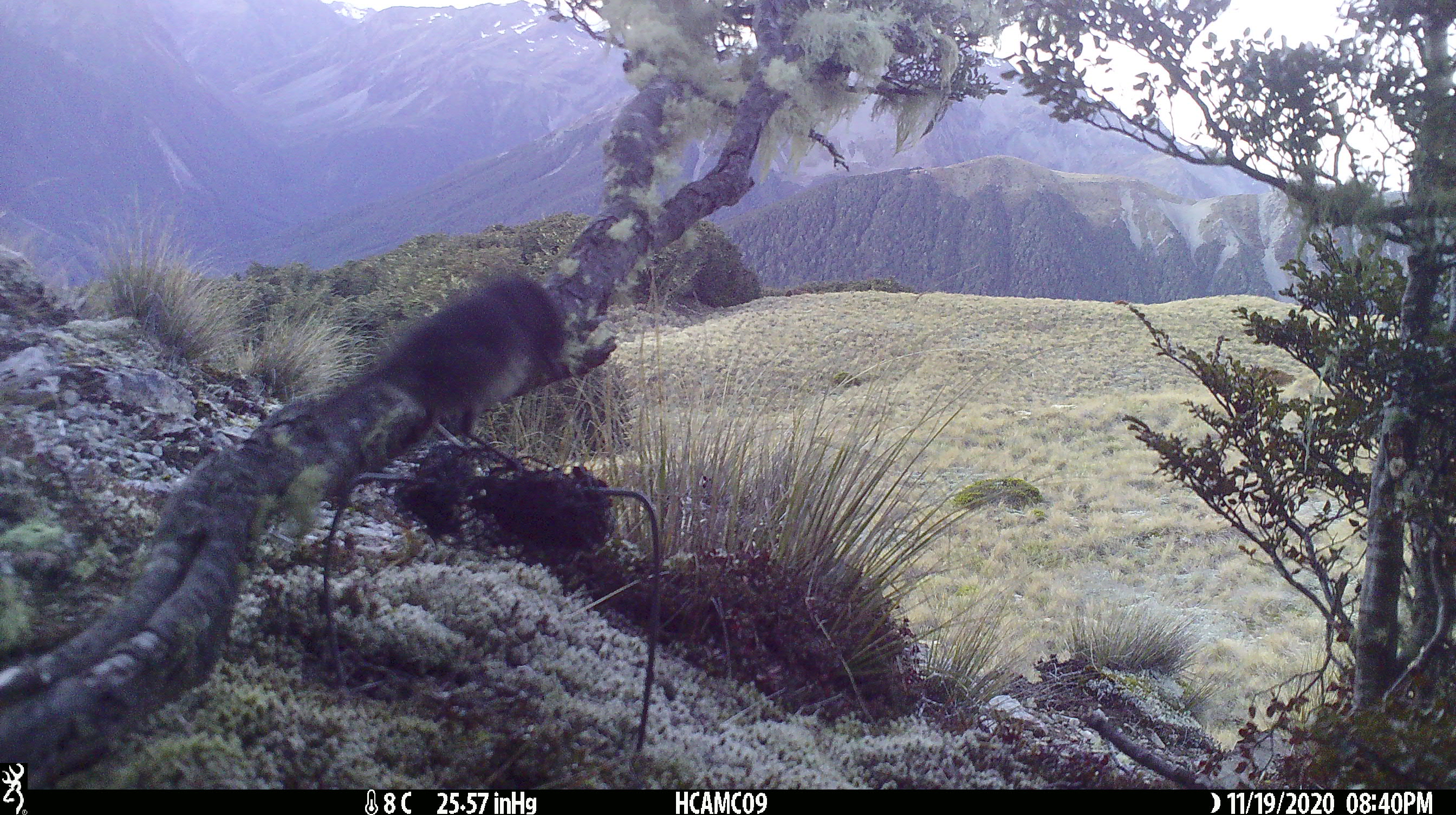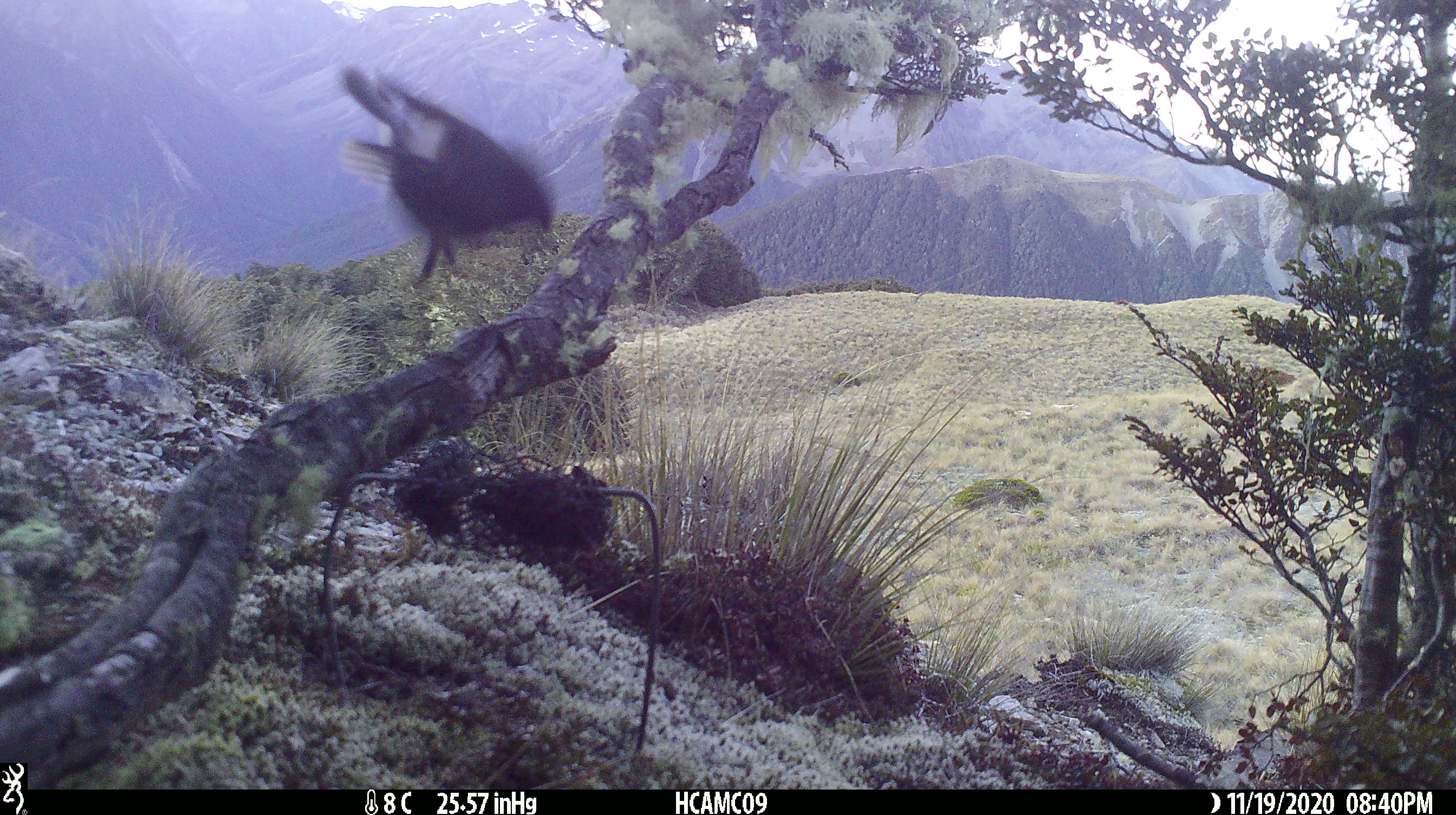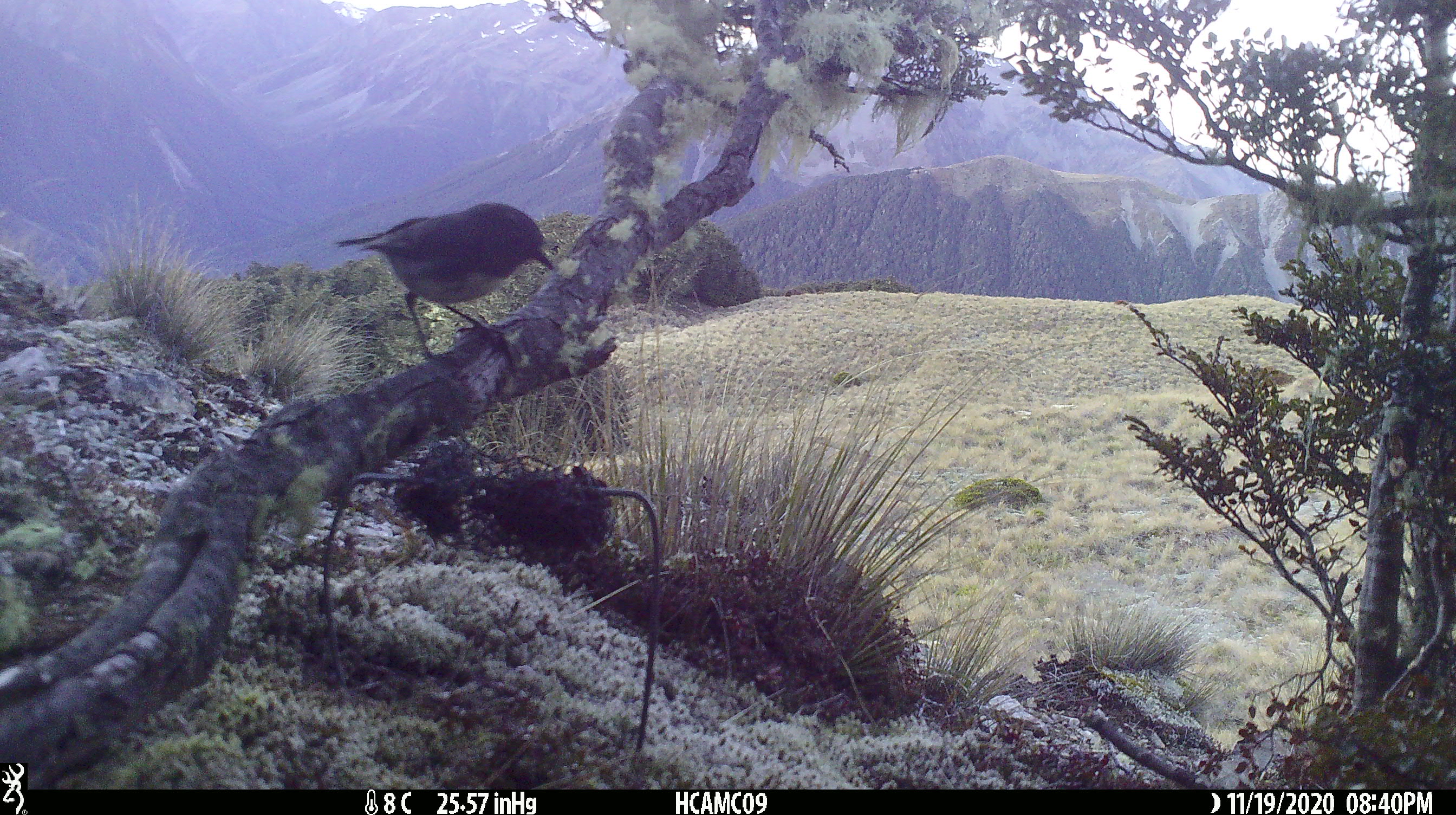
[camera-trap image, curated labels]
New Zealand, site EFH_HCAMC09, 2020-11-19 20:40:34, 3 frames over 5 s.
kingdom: Animalia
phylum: Chordata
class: Aves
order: Passeriformes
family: Petroicidae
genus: Petroica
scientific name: Petroica australis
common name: new zealand robin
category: robin